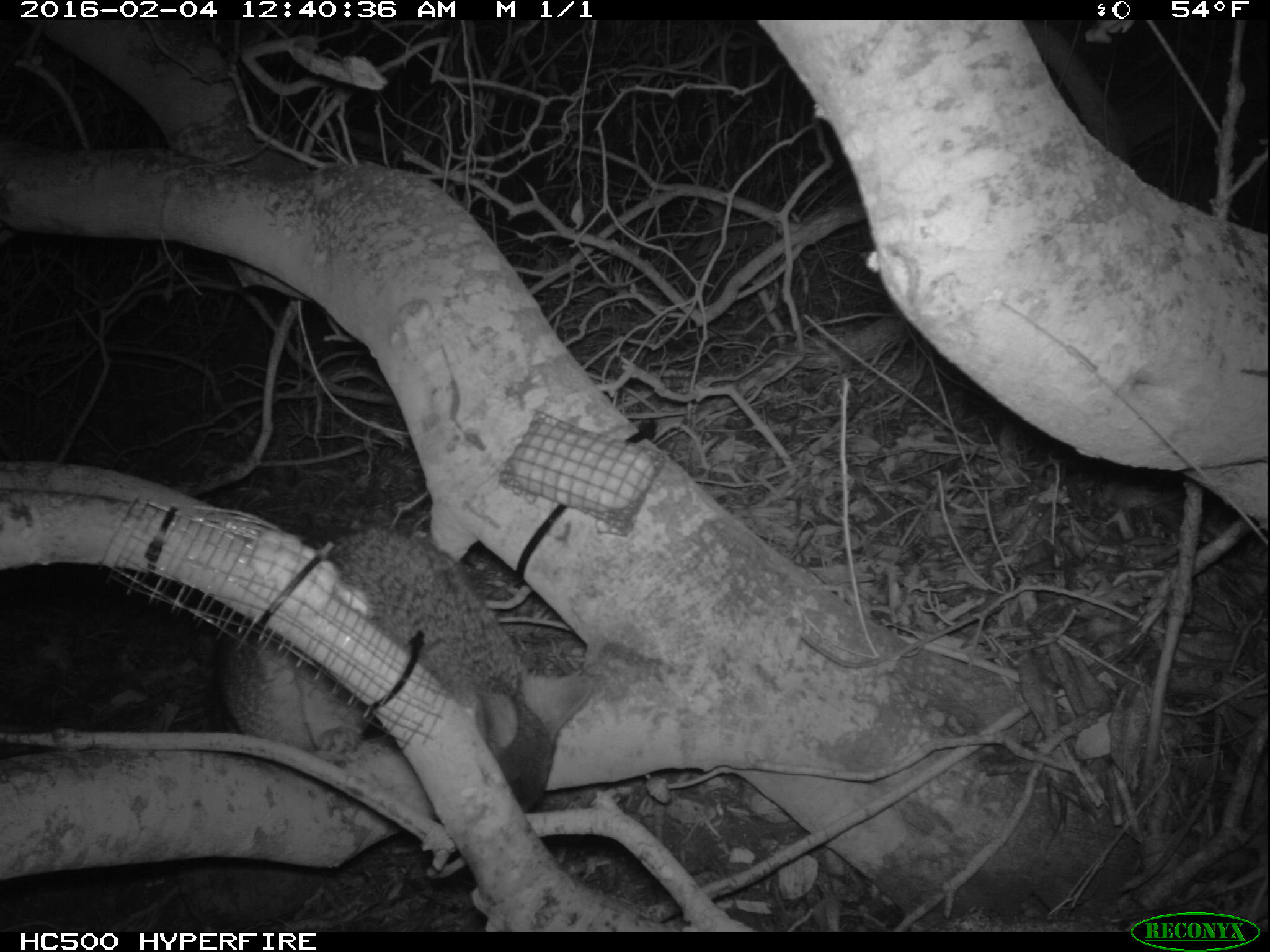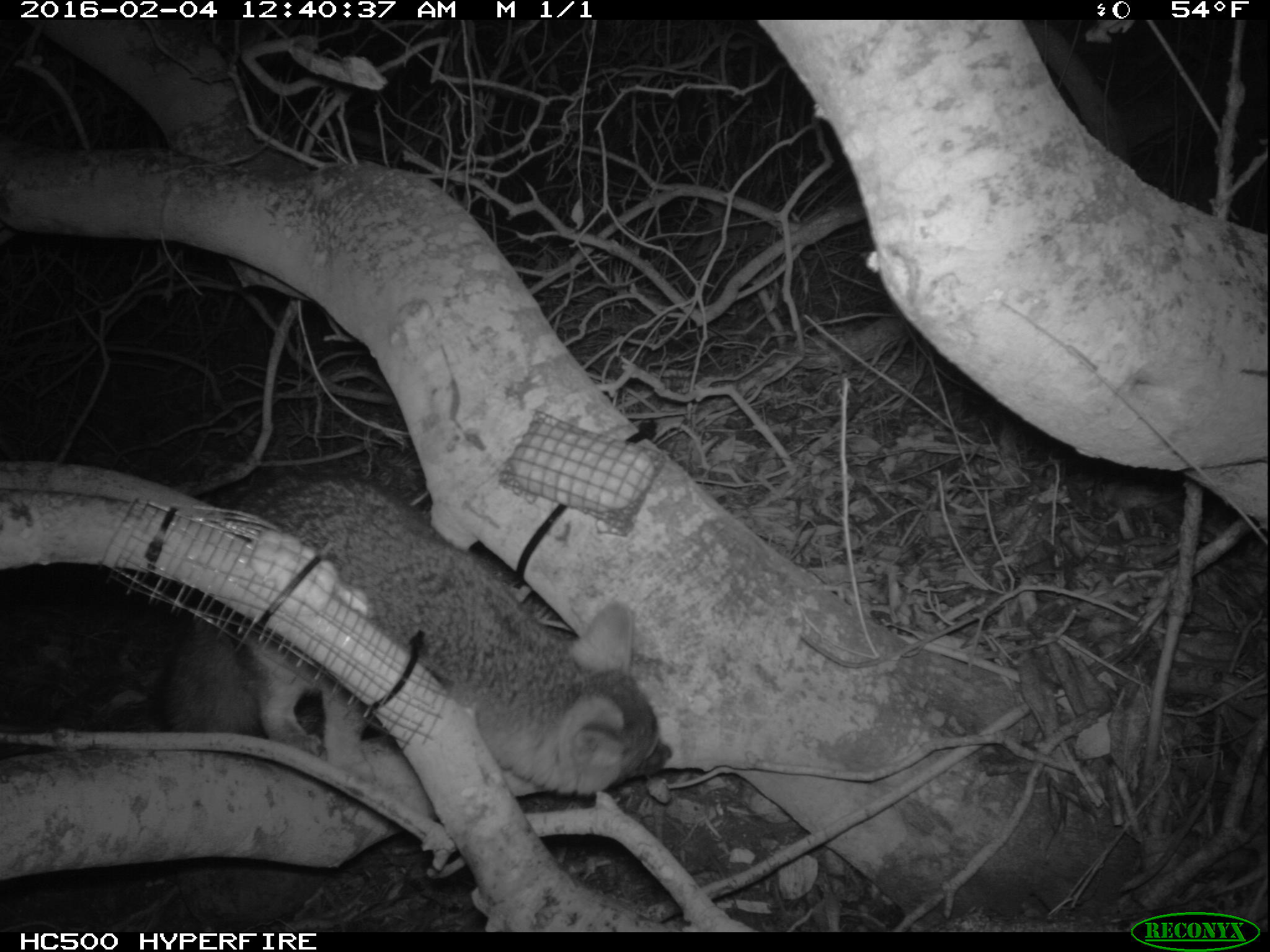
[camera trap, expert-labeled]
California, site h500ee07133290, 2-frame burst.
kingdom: Animalia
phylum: Chordata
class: Mammalia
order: Carnivora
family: Canidae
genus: Urocyon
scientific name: Urocyon littoralis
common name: island fox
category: fox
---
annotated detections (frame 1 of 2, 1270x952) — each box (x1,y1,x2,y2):
fox: (210,528,590,884)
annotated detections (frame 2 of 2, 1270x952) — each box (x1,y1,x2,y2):
fox: (151,473,672,795)